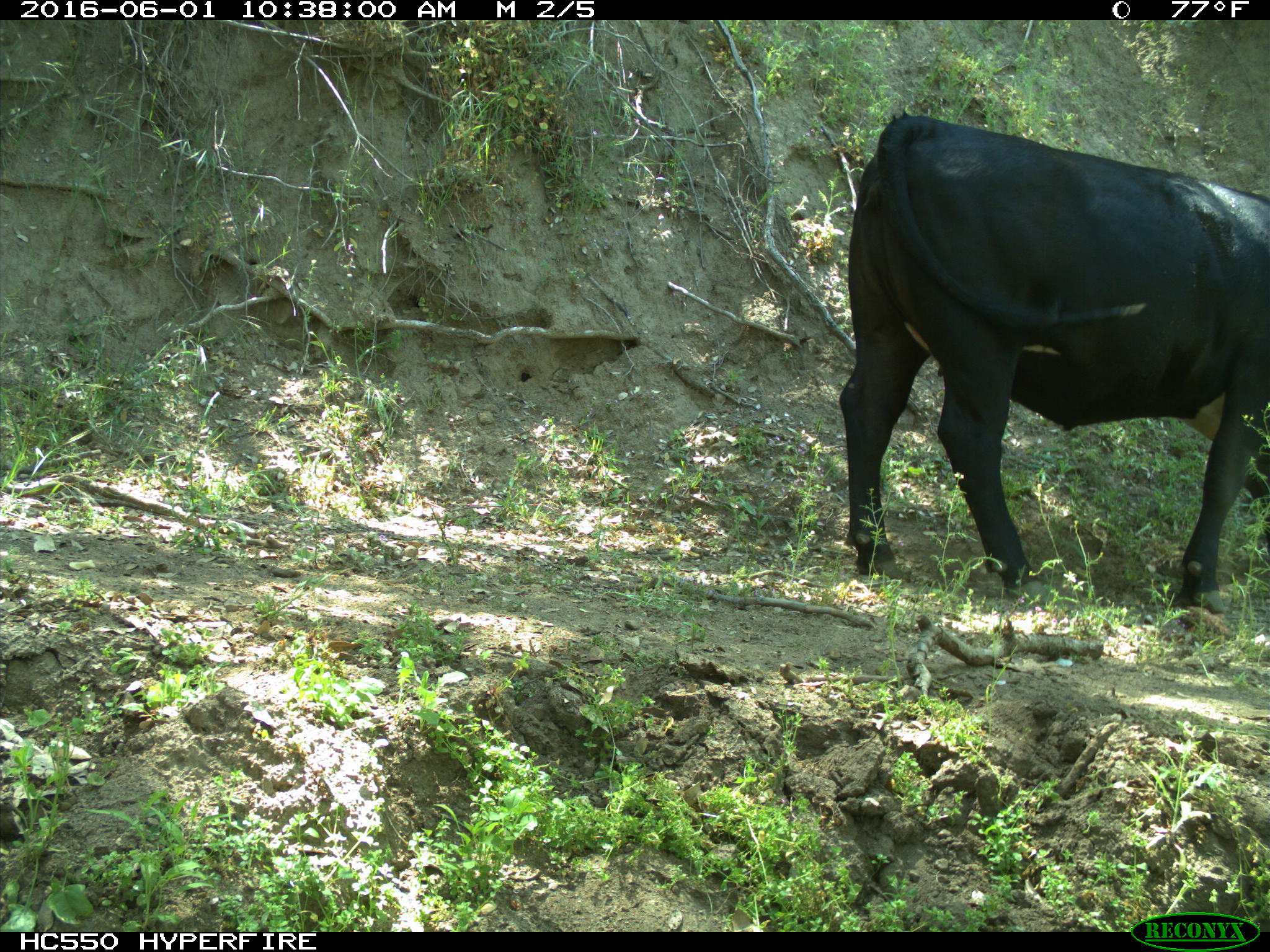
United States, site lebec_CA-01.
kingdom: Animalia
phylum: Chordata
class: Mammalia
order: Artiodactyla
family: Bovidae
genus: Bos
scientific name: Bos taurus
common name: domestic cow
Bos taurus (domestic cow).